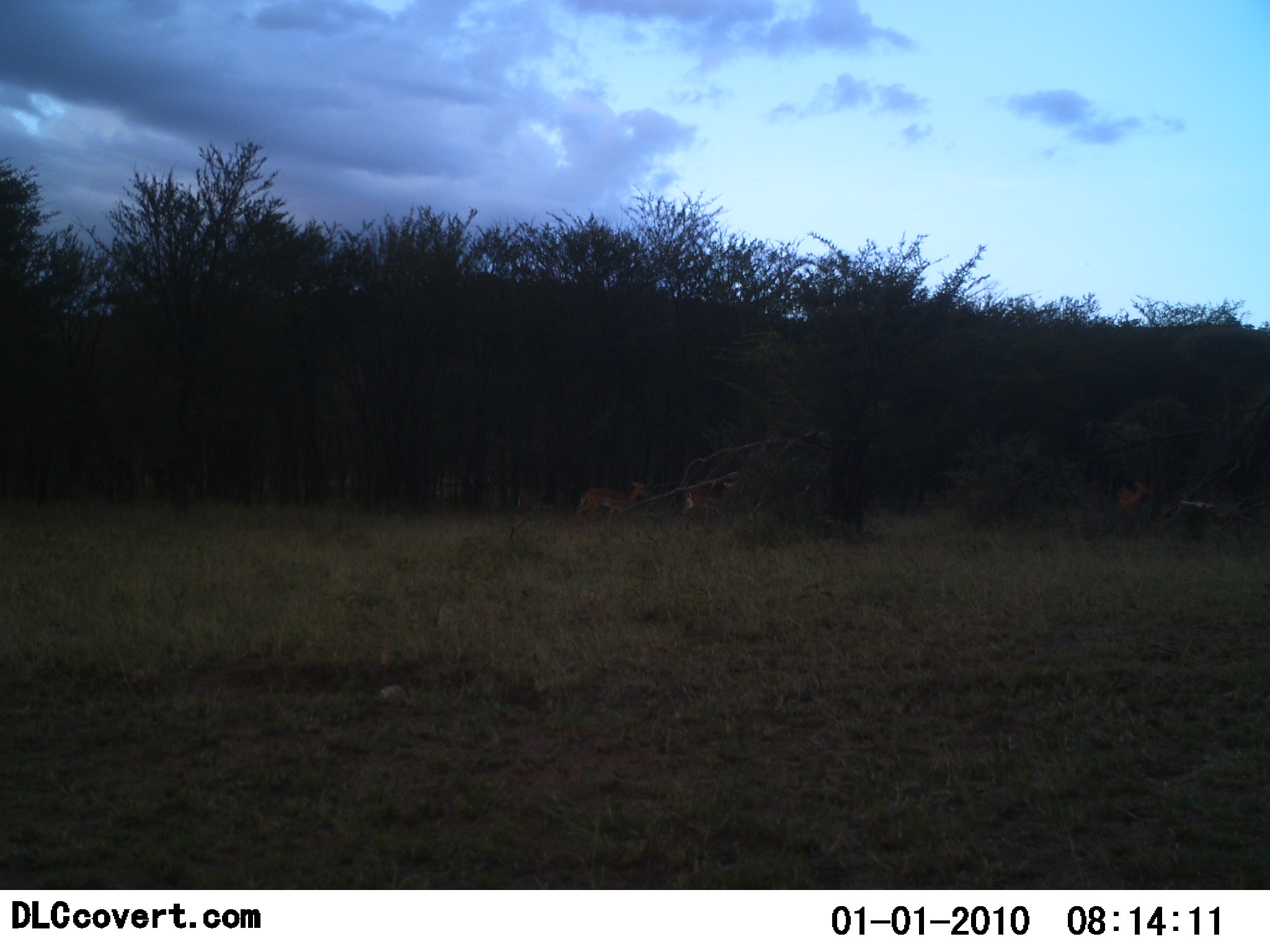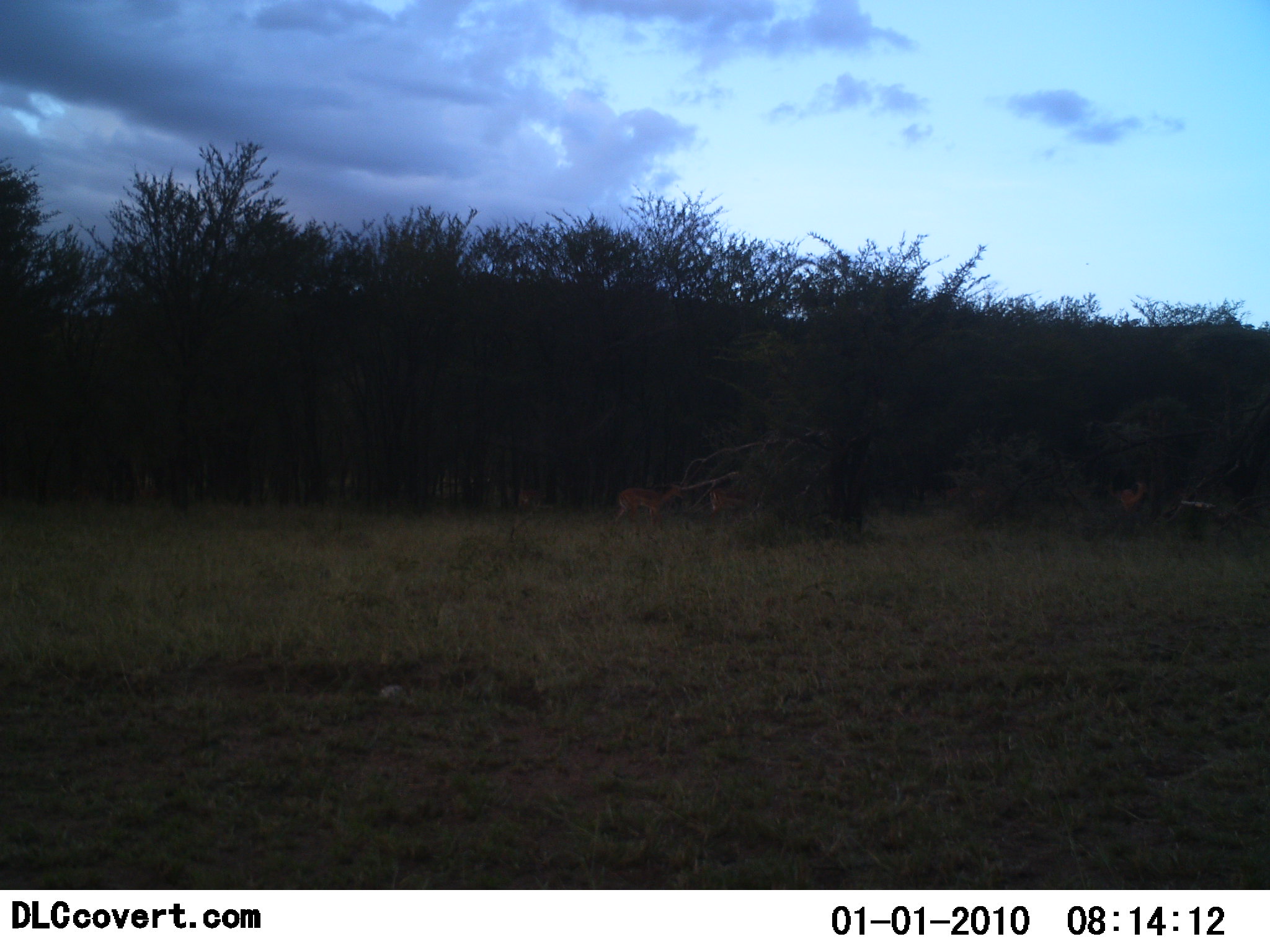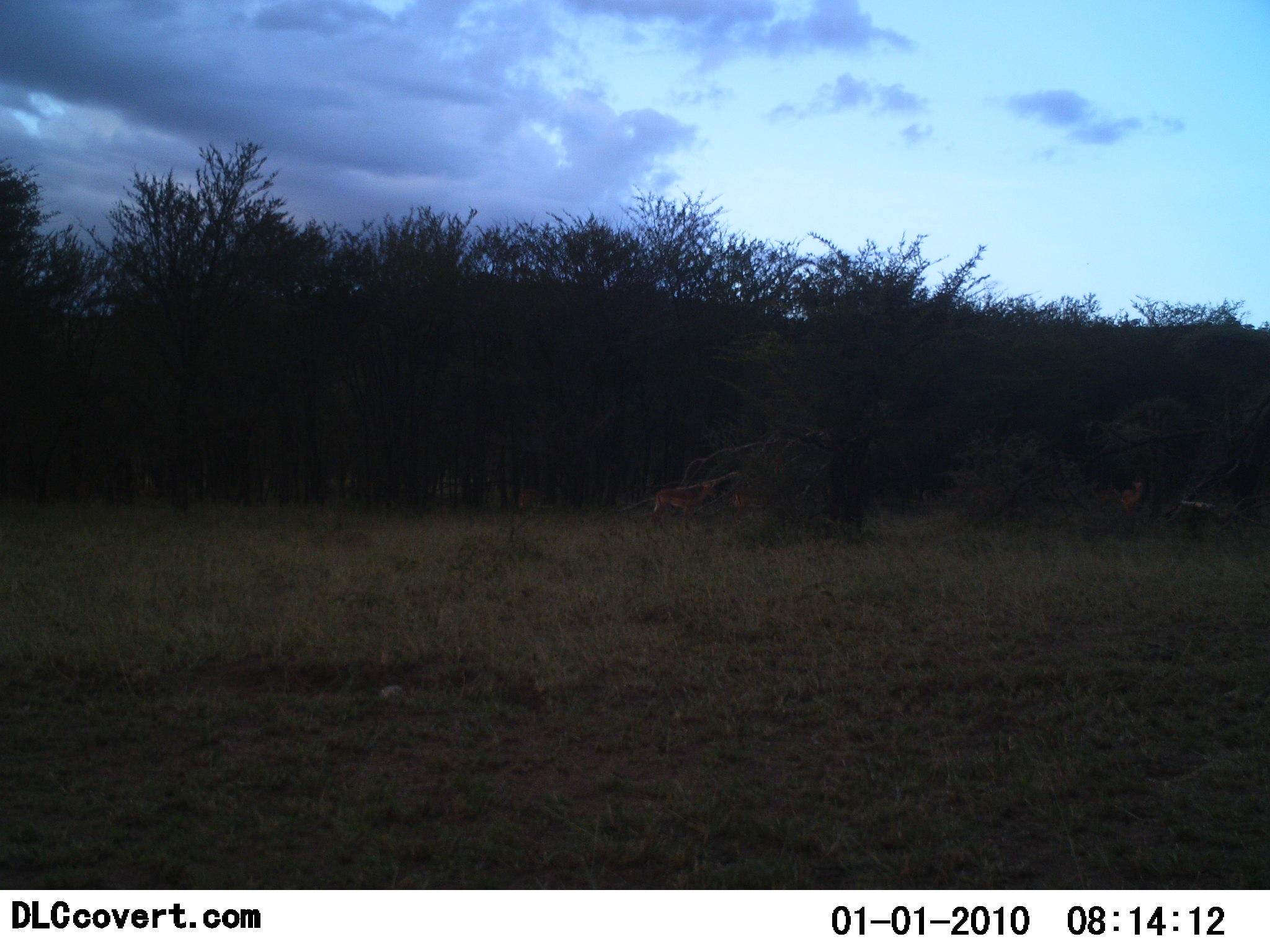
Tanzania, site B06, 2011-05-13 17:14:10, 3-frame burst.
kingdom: Animalia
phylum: Chordata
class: Mammalia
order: Artiodactyla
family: Bovidae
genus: Nanger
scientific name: Nanger granti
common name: grant's gazelle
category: gazellegrants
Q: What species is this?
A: Gazellegrants (grant's gazelle) (Nanger granti).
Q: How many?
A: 3.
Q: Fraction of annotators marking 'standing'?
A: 40%.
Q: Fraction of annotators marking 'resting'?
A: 0%.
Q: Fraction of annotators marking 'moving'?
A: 80%.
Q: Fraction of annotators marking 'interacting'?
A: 0%.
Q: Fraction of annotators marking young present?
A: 0%.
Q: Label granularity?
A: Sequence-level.